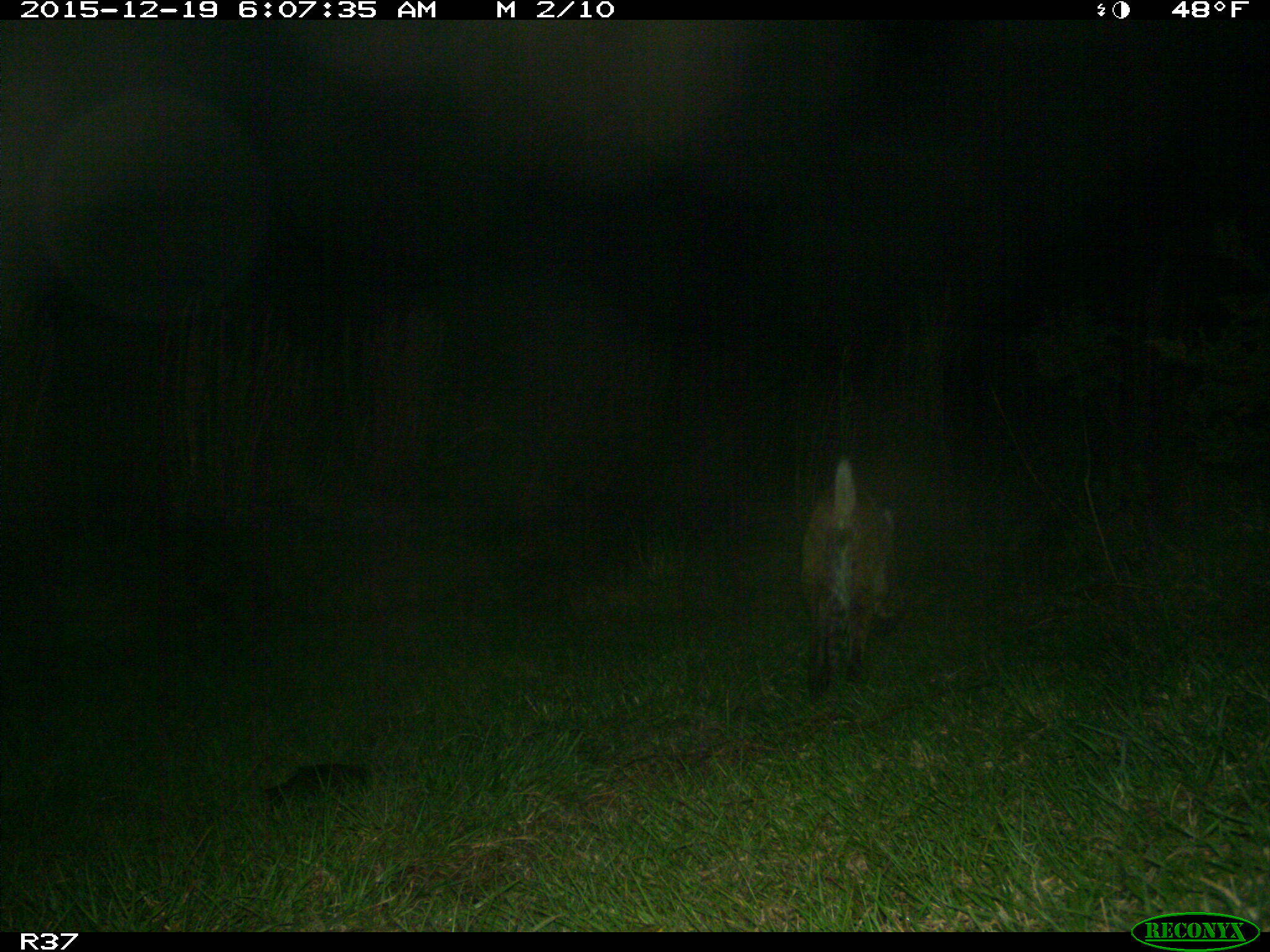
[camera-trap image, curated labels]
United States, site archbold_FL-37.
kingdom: Animalia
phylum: Chordata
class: Mammalia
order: Carnivora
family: Felidae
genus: Lynx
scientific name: Lynx rufus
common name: bobcat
Lynx rufus (bobcat).